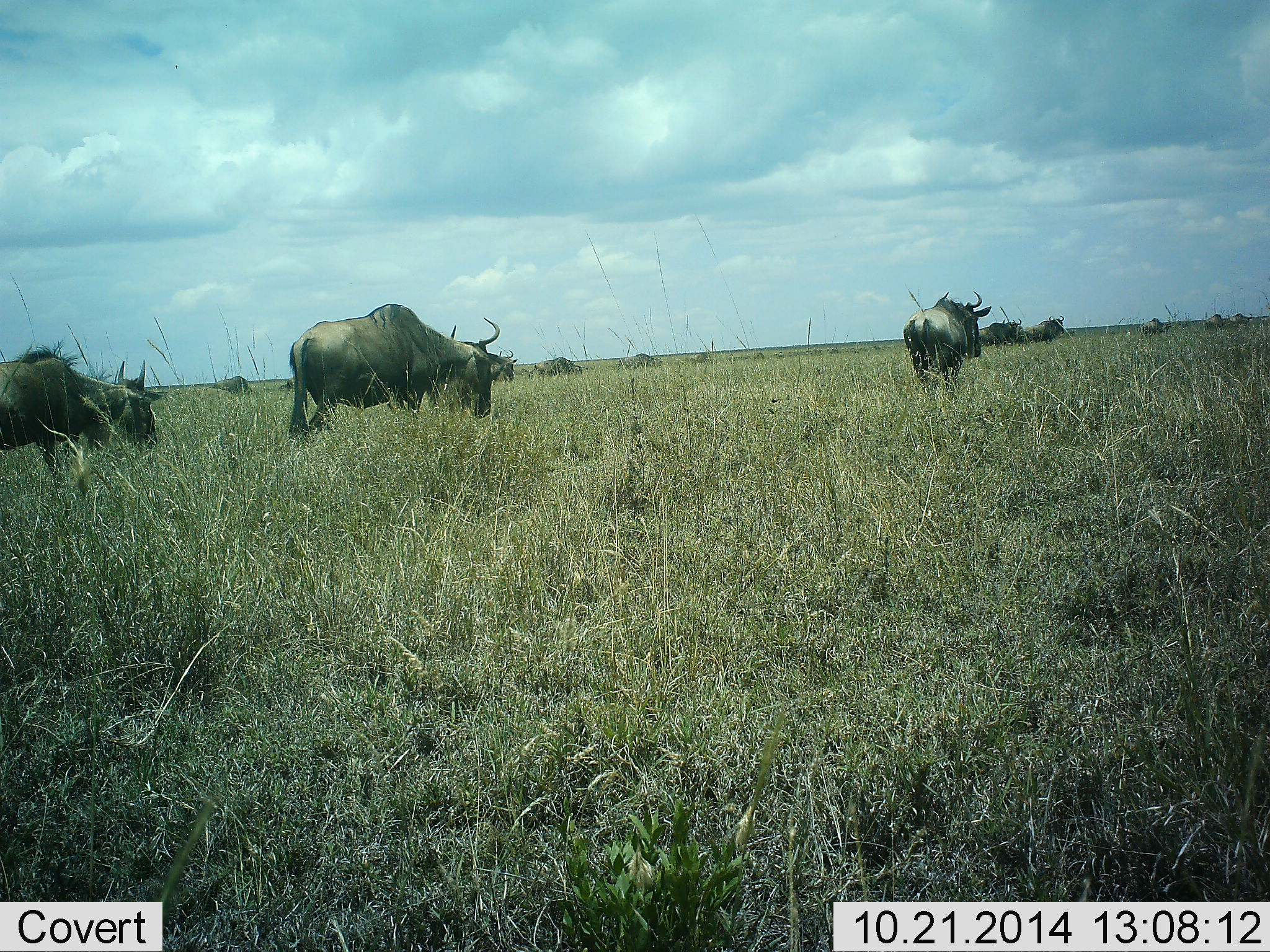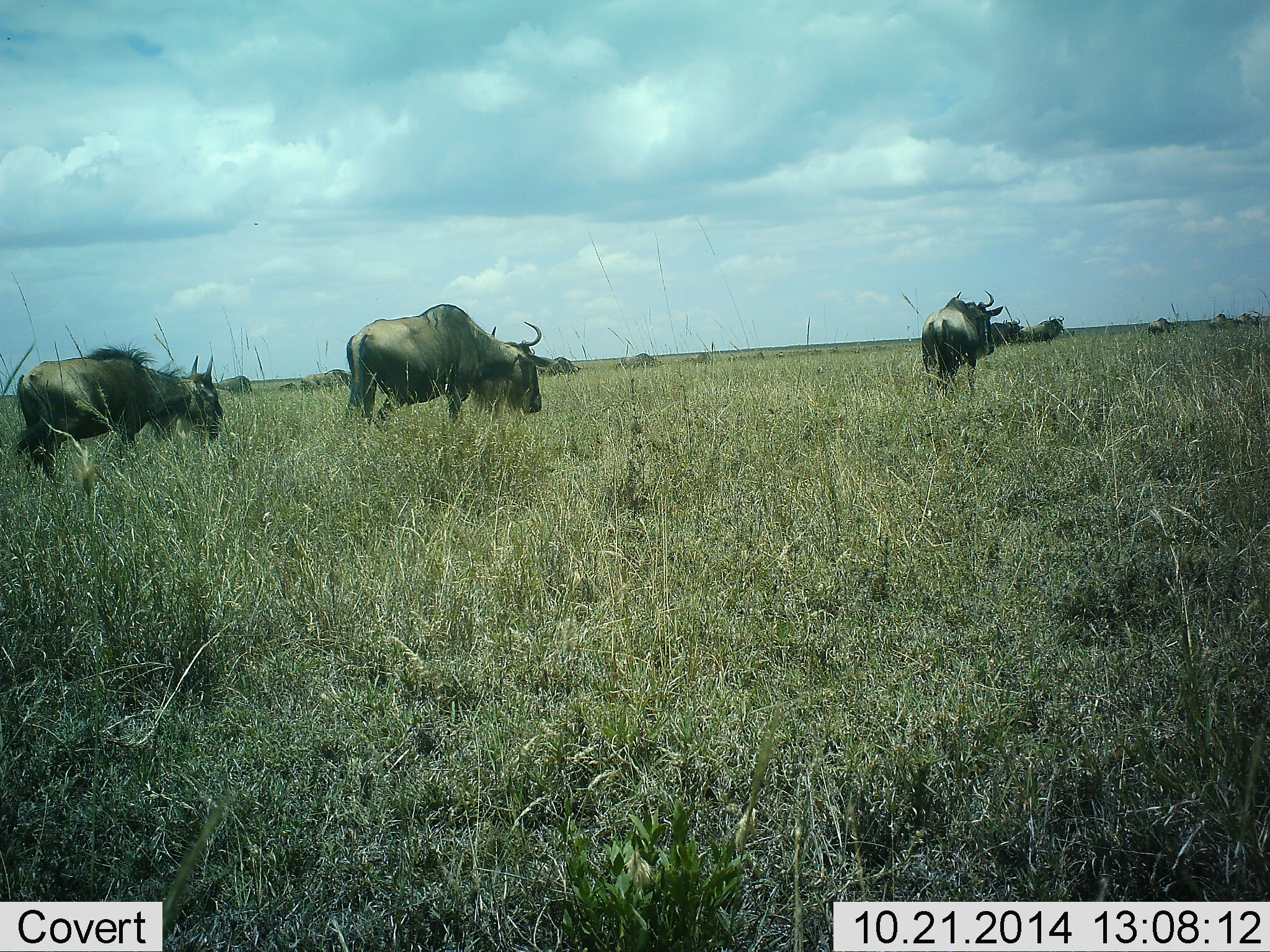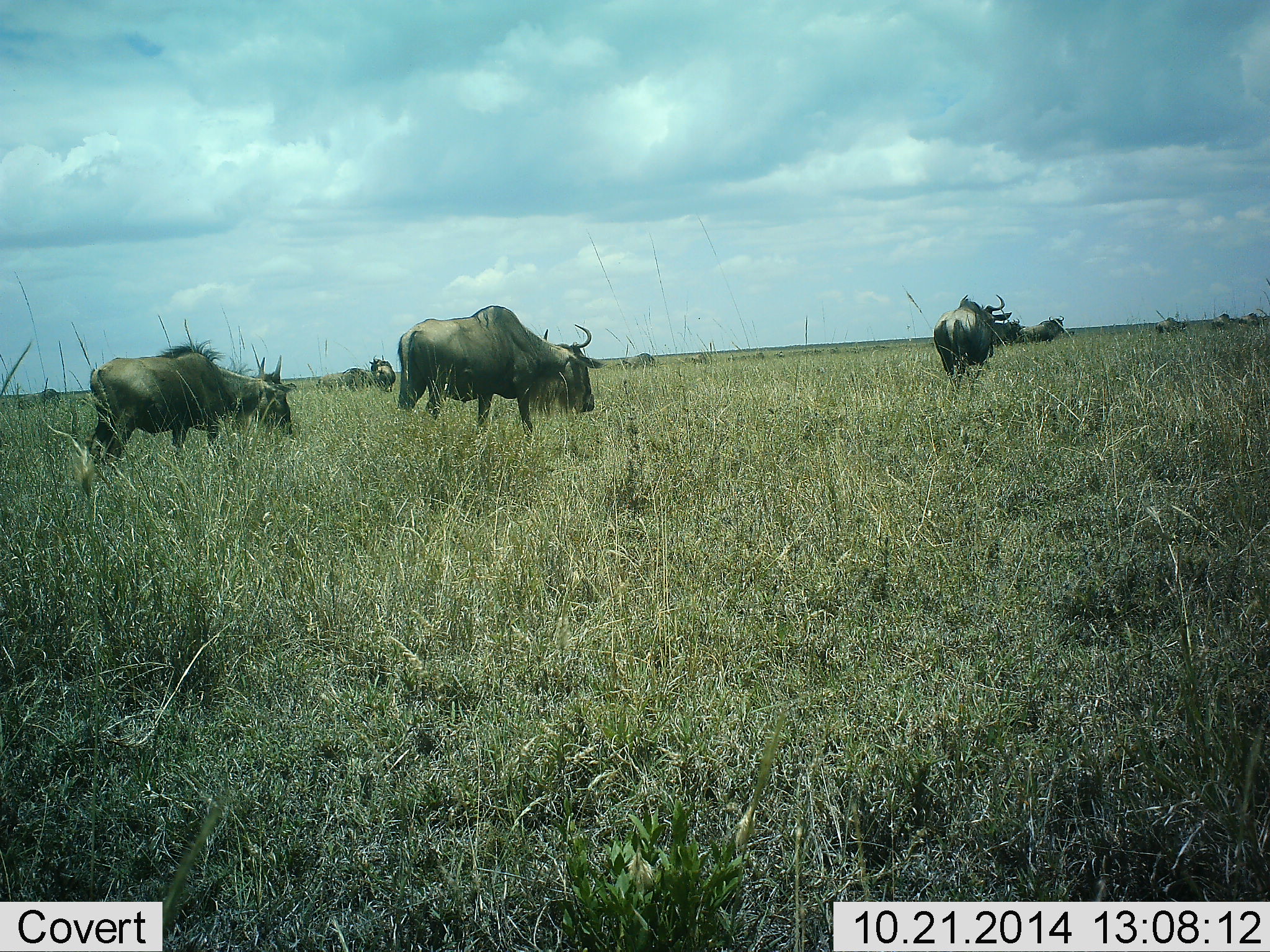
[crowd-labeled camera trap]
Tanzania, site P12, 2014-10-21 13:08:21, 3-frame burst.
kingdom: Animalia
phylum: Chordata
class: Mammalia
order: Artiodactyla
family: Bovidae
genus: Connochaetes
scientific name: Connochaetes taurinus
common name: blue wildebeest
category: wildebeest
Wildebeest (blue wildebeest) (Connochaetes taurinus), count 11-50. Behavior (volunteer vote fractions): standing 27%, resting 0%, moving 91%, interacting 0%. Young present (vote fraction): 9%. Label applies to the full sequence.